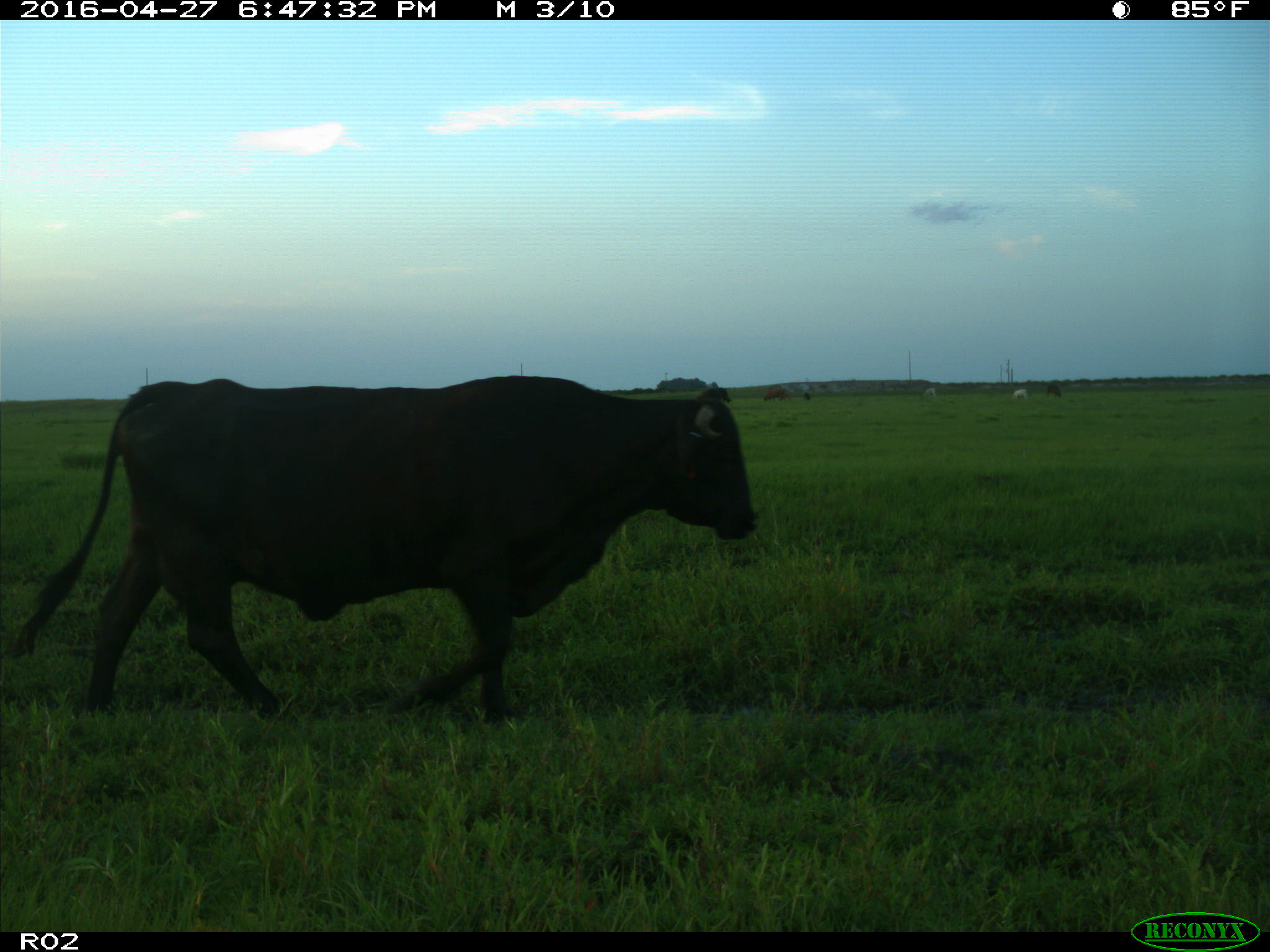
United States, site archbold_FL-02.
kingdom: Animalia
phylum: Chordata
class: Mammalia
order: Artiodactyla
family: Bovidae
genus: Bos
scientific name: Bos taurus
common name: domestic cow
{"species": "Bos taurus (domestic cow)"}